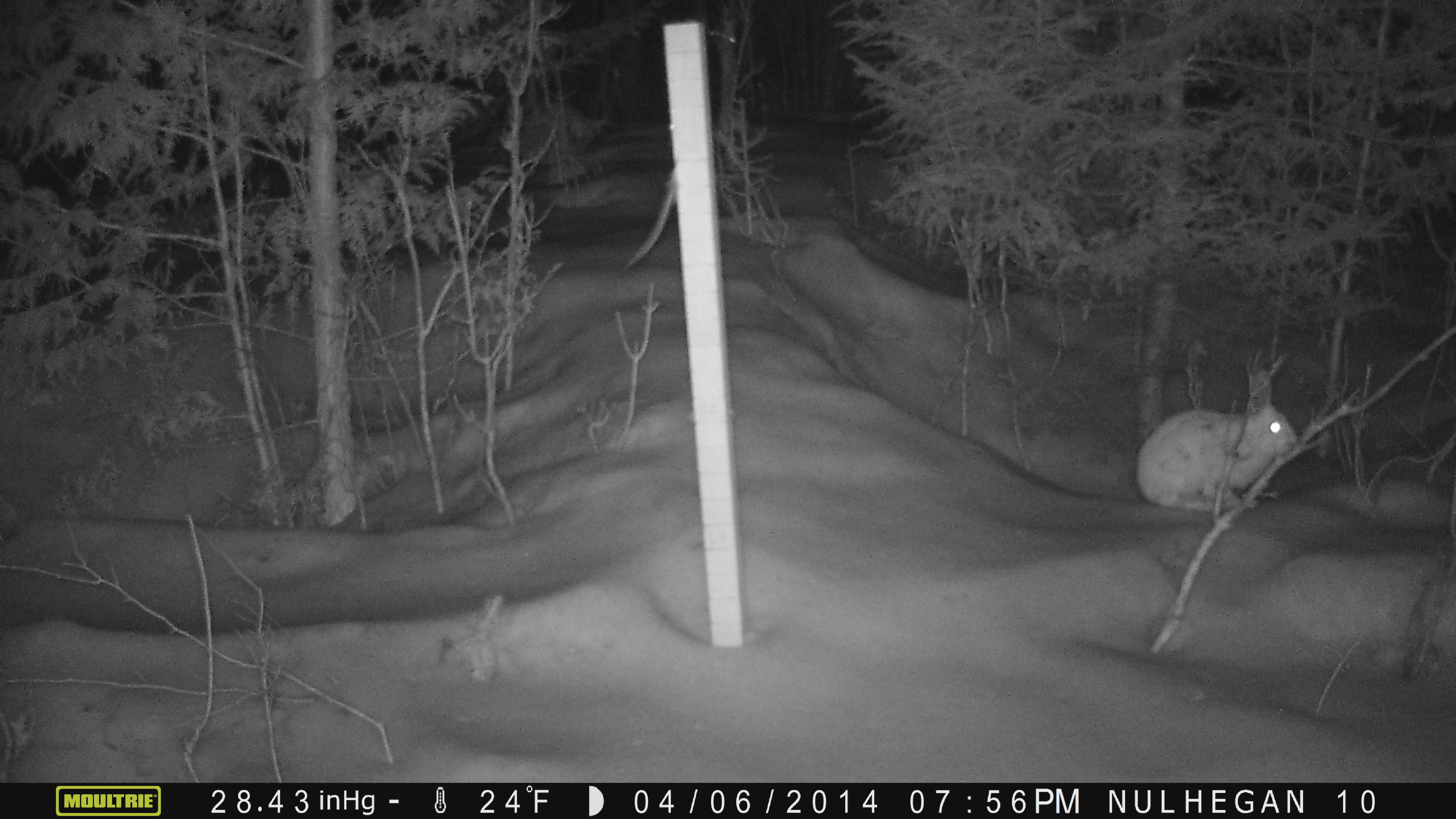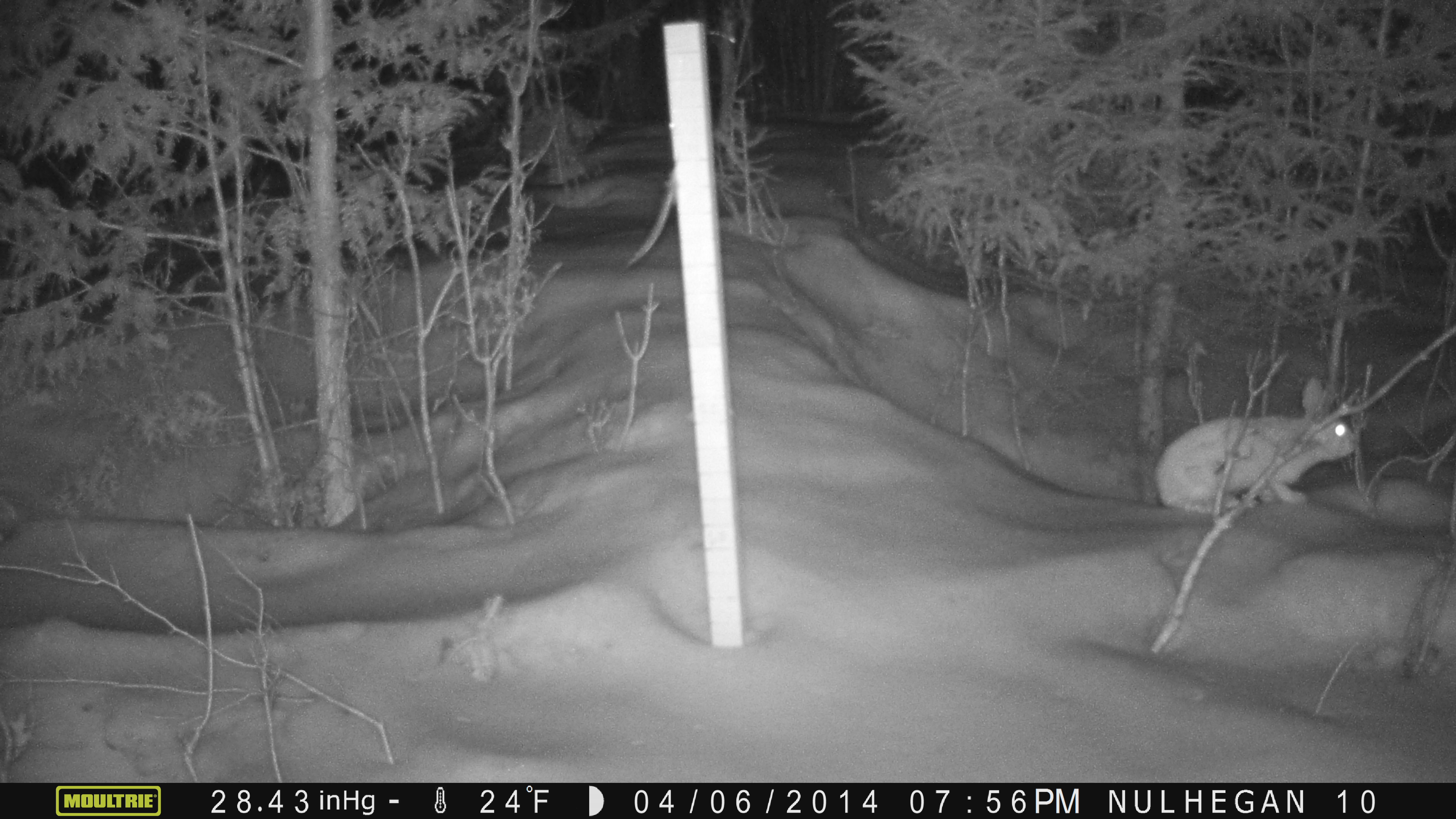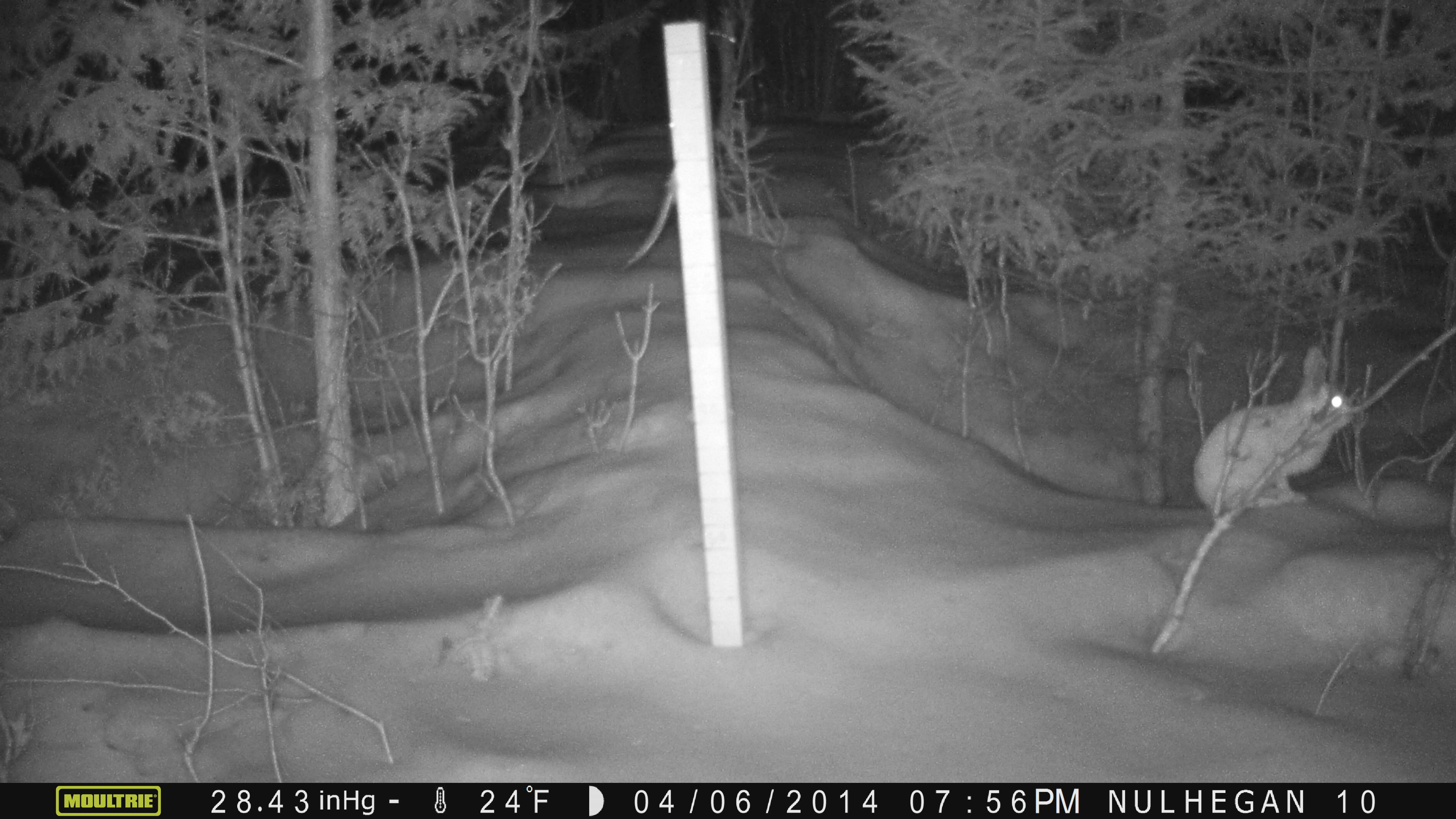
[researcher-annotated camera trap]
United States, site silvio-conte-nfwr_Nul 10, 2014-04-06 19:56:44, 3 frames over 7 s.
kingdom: Animalia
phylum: Chordata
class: Mammalia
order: Lagomorpha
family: Leporidae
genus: Lepus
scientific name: Lepus americanus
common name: snowshoe hare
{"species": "snowshoe hare (Lepus americanus)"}